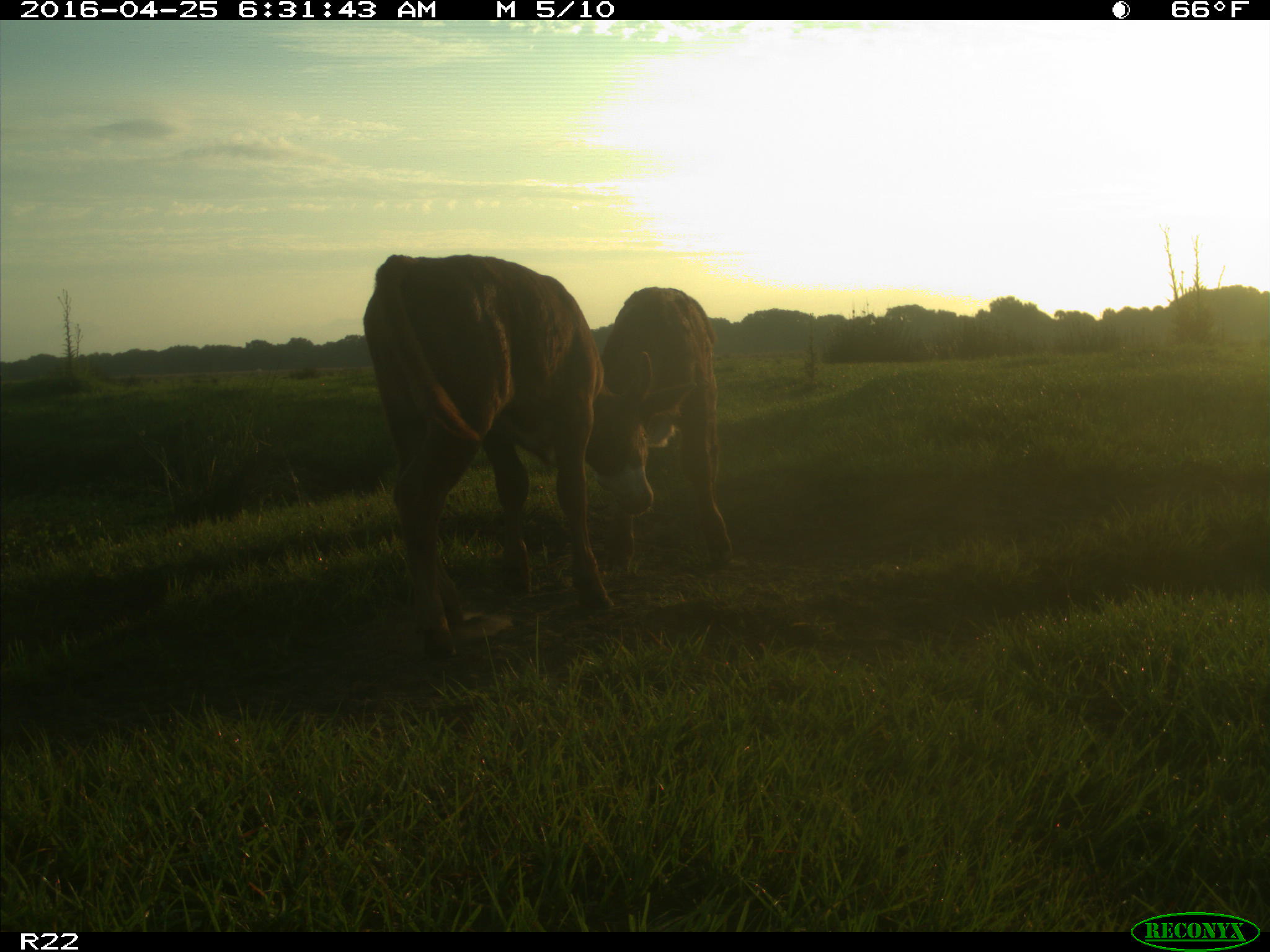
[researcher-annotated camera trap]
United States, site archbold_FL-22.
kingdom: Animalia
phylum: Chordata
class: Mammalia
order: Artiodactyla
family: Bovidae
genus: Bos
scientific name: Bos taurus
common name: domestic cow